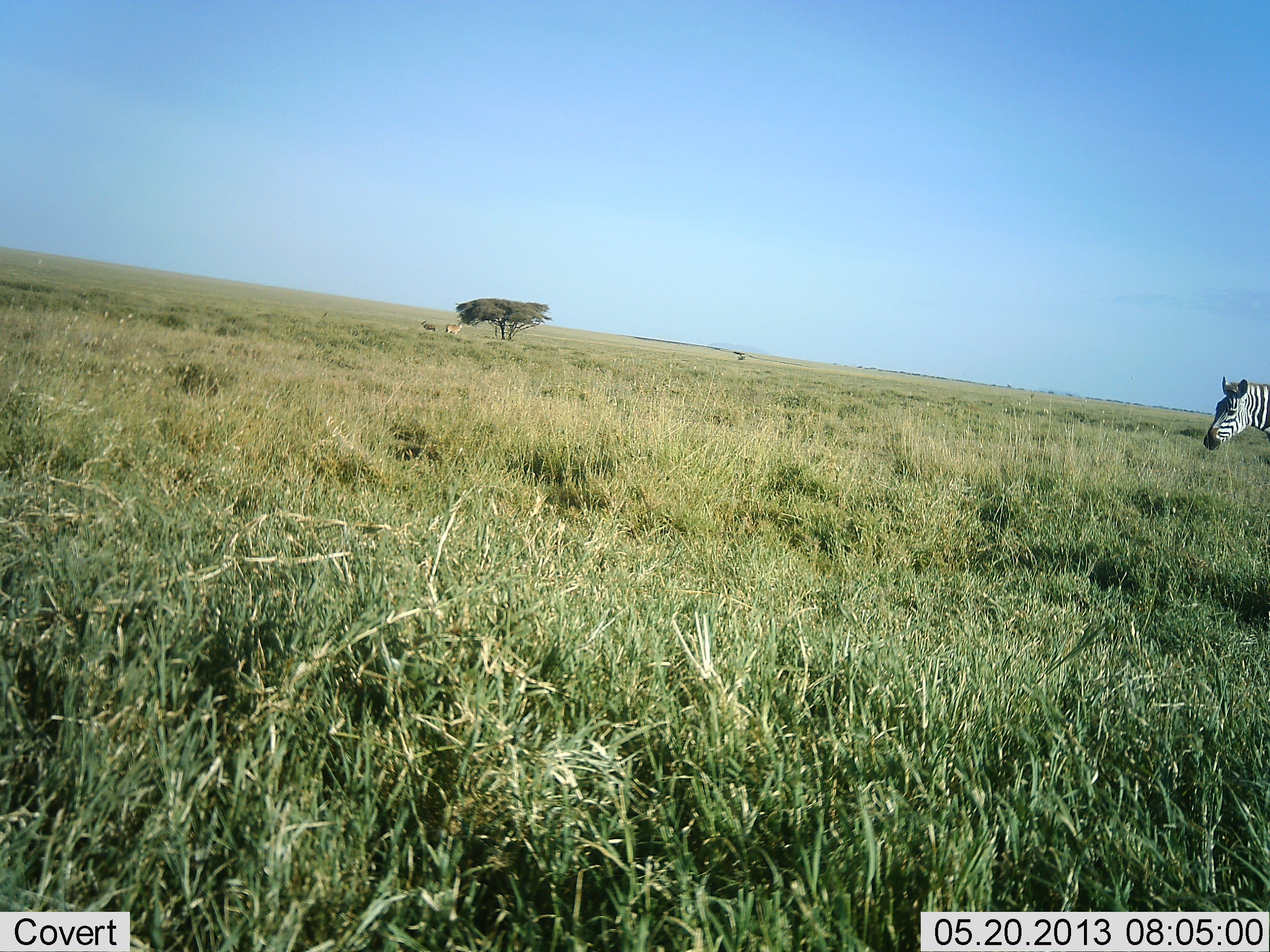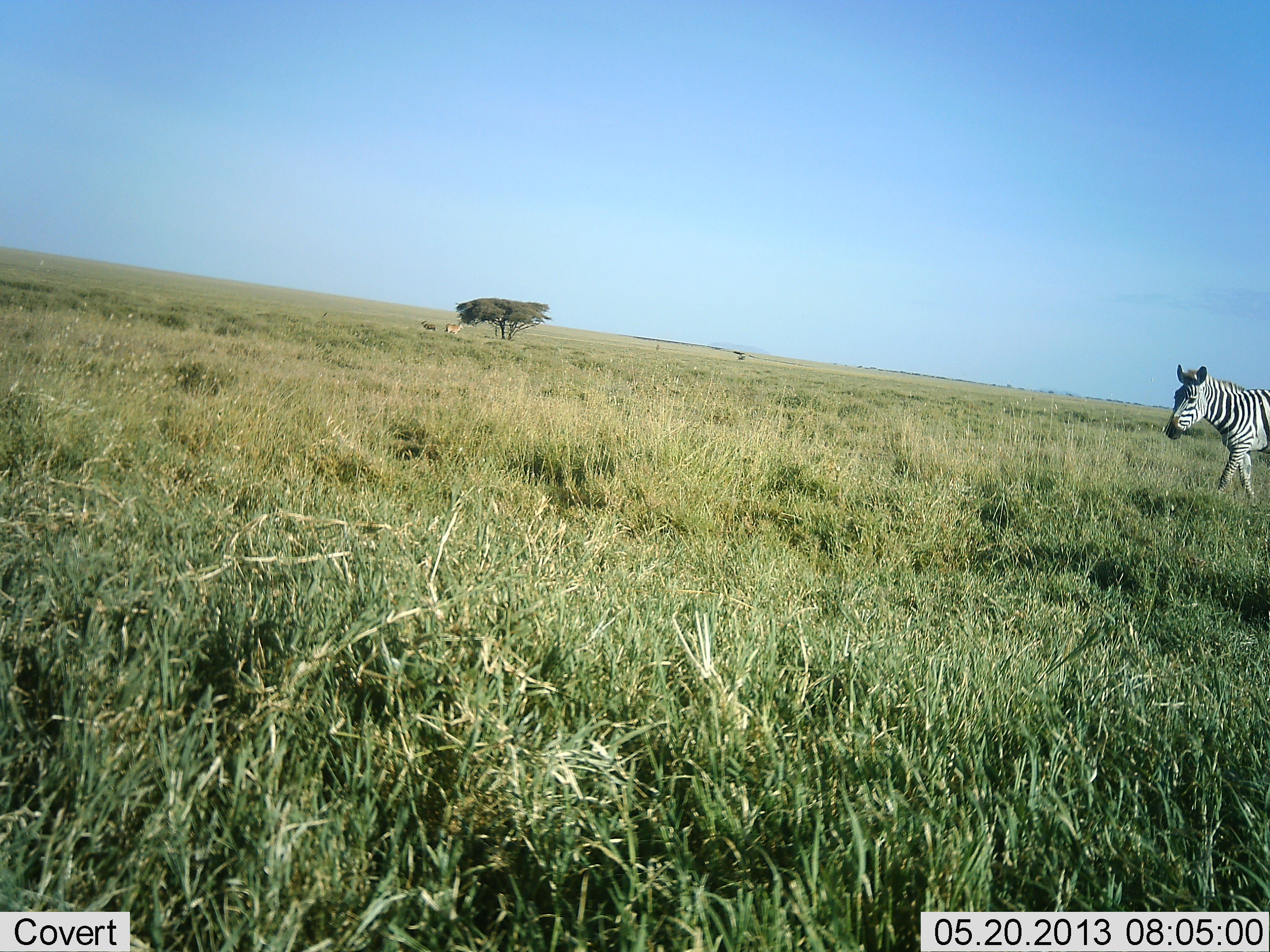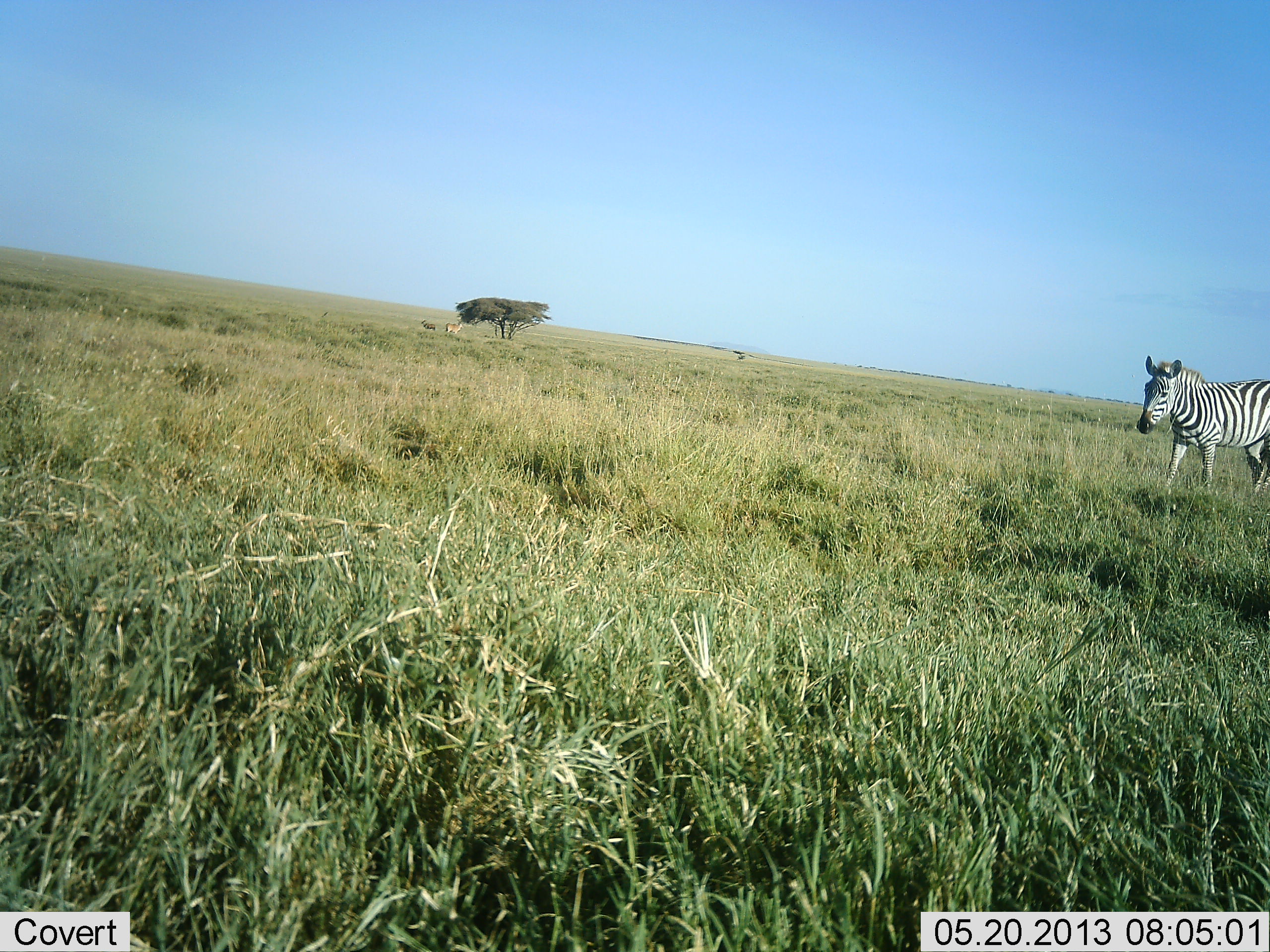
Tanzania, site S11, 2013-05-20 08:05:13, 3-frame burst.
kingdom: Animalia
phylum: Chordata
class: Mammalia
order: Perissodactyla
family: Equidae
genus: Equus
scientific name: Equus quagga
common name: plains zebra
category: zebra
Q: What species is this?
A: Zebra (plains zebra) (Equus quagga).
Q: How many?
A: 1.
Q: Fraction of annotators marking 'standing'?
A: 0%.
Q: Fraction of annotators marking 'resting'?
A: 0%.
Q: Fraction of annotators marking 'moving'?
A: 100%.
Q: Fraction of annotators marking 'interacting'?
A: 0%.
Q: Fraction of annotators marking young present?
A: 0%.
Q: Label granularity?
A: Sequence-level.